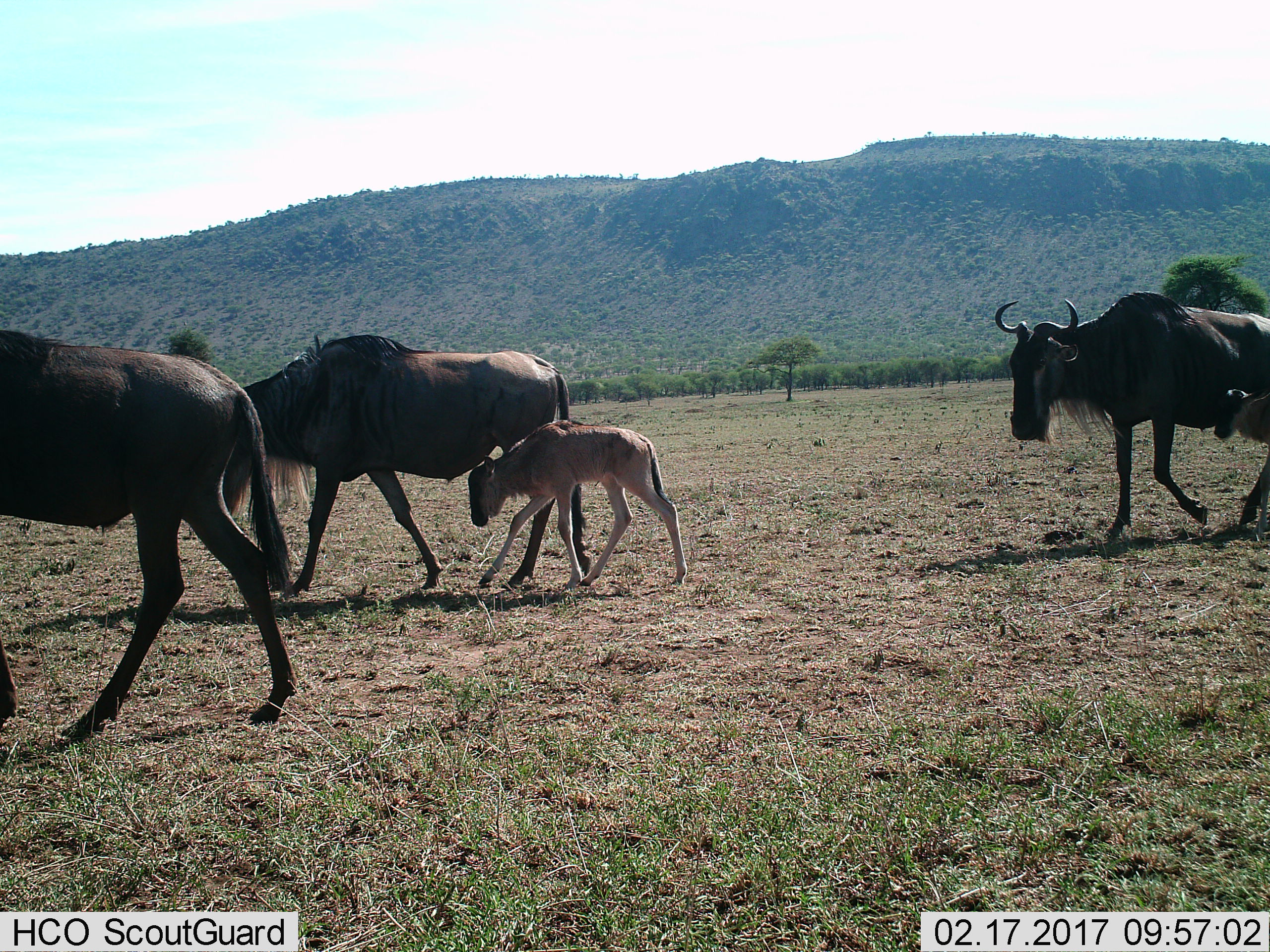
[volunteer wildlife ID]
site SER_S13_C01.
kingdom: Animalia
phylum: Chordata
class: Mammalia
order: Artiodactyla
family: Bovidae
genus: Connochaetes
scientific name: Connochaetes taurinus taurinus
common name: blue wildebeest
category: wildebeestblue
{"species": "wildebeestblue (blue wildebeest) (Connochaetes taurinus taurinus)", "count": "4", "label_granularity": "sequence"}